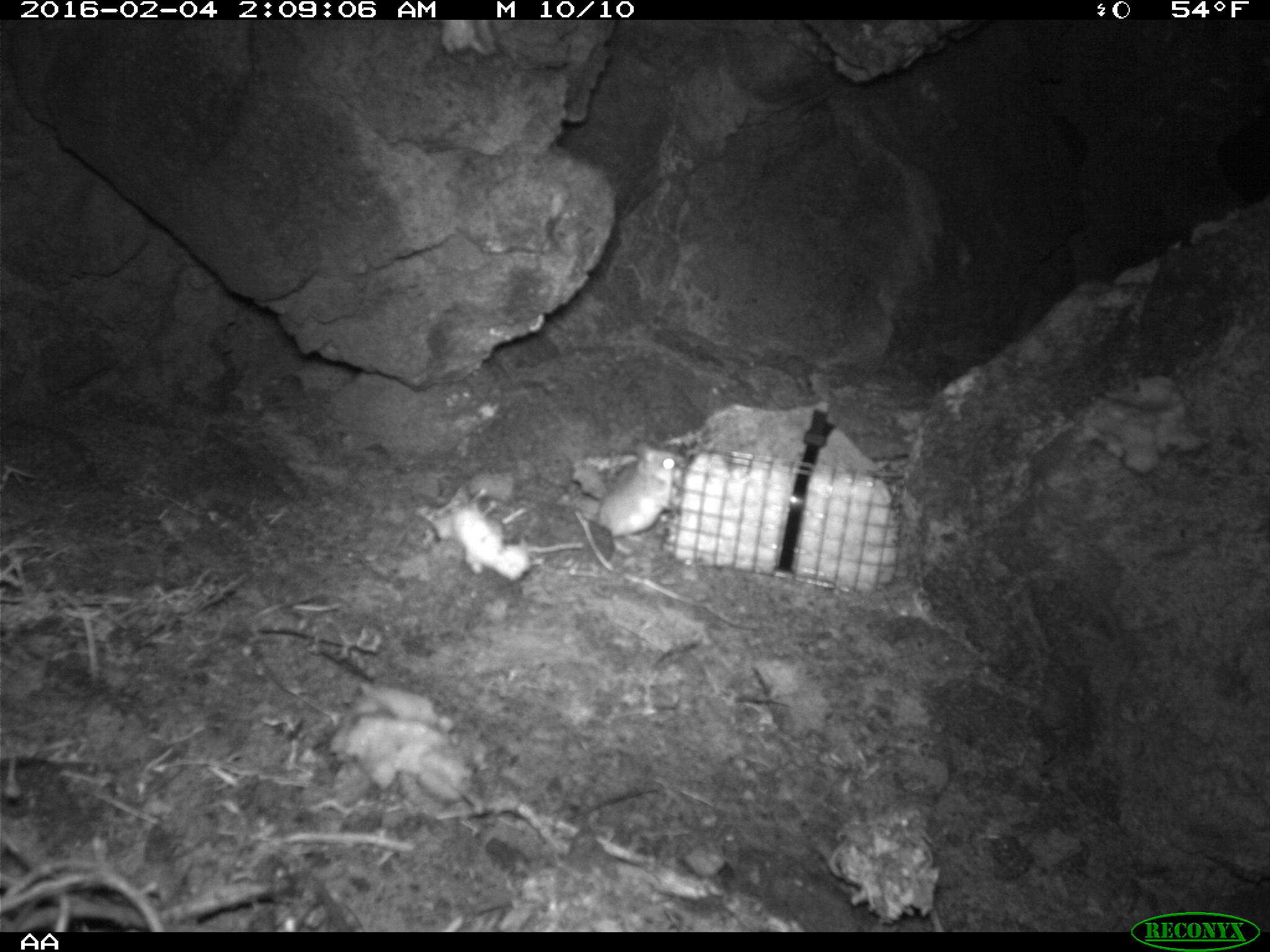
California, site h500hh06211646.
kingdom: Animalia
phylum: Chordata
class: Mammalia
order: Rodentia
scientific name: Rodentia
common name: rodent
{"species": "rodent (Rodentia)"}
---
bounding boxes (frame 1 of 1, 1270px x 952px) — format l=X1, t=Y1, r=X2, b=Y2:
rodent: l=594, t=441, r=681, b=542